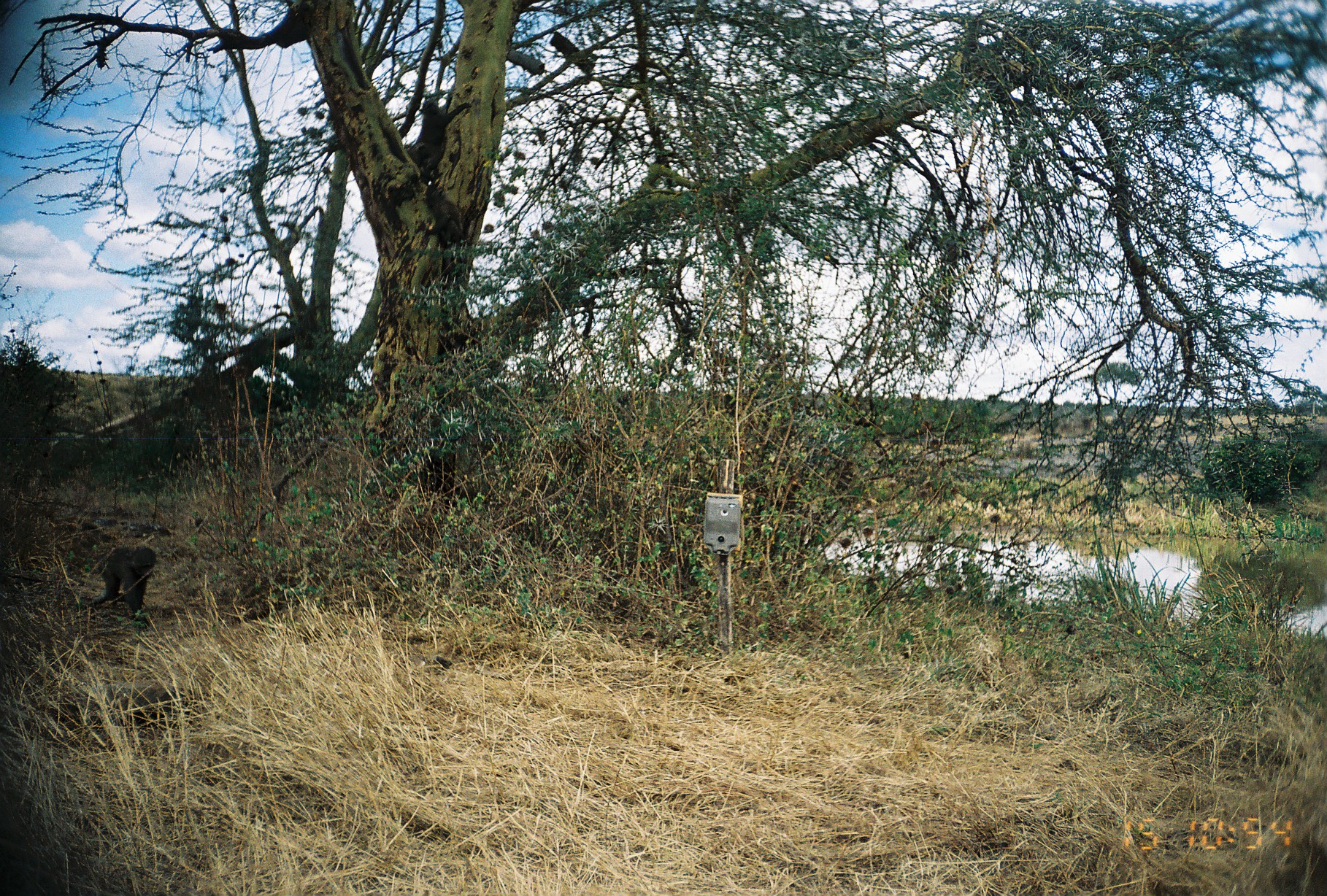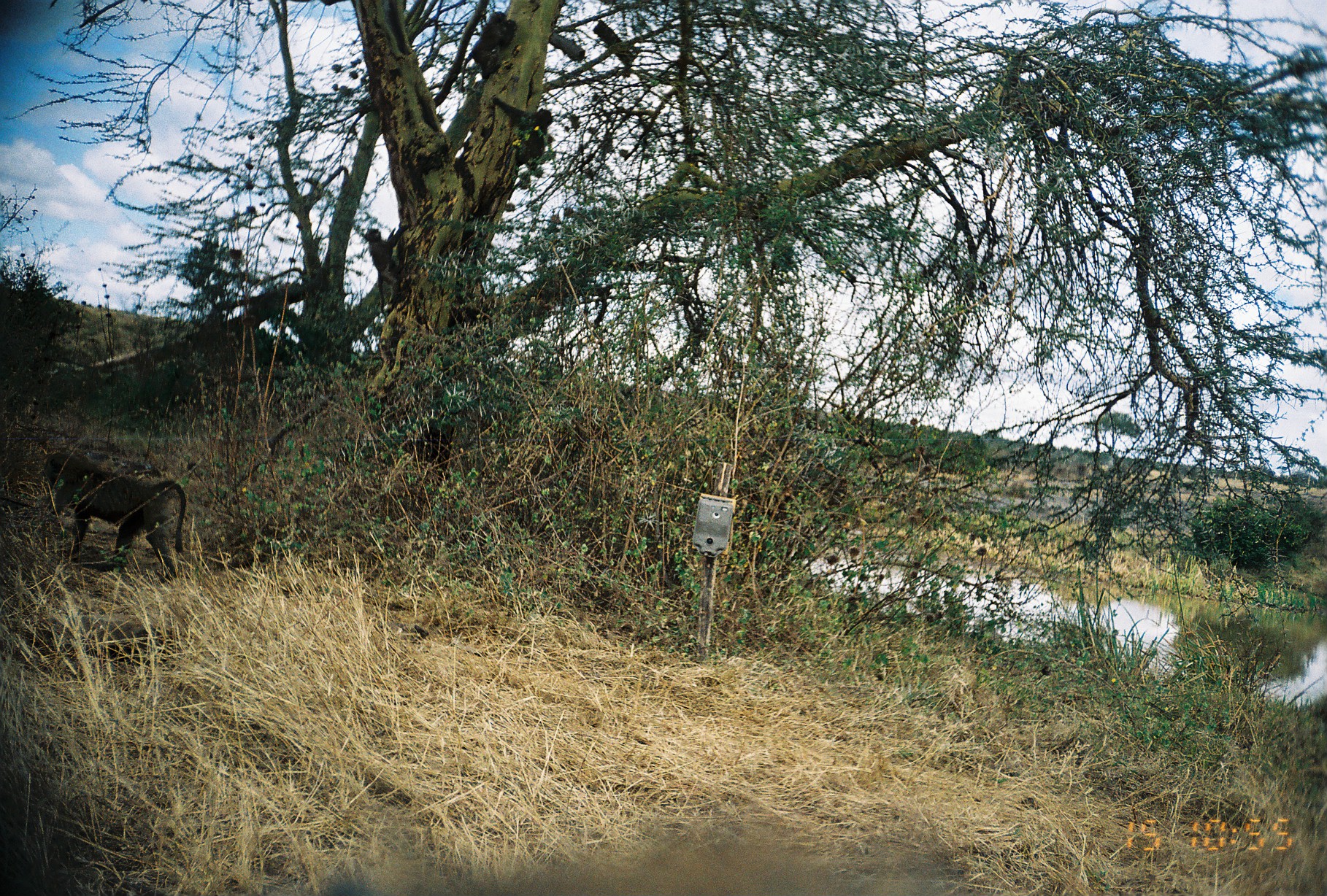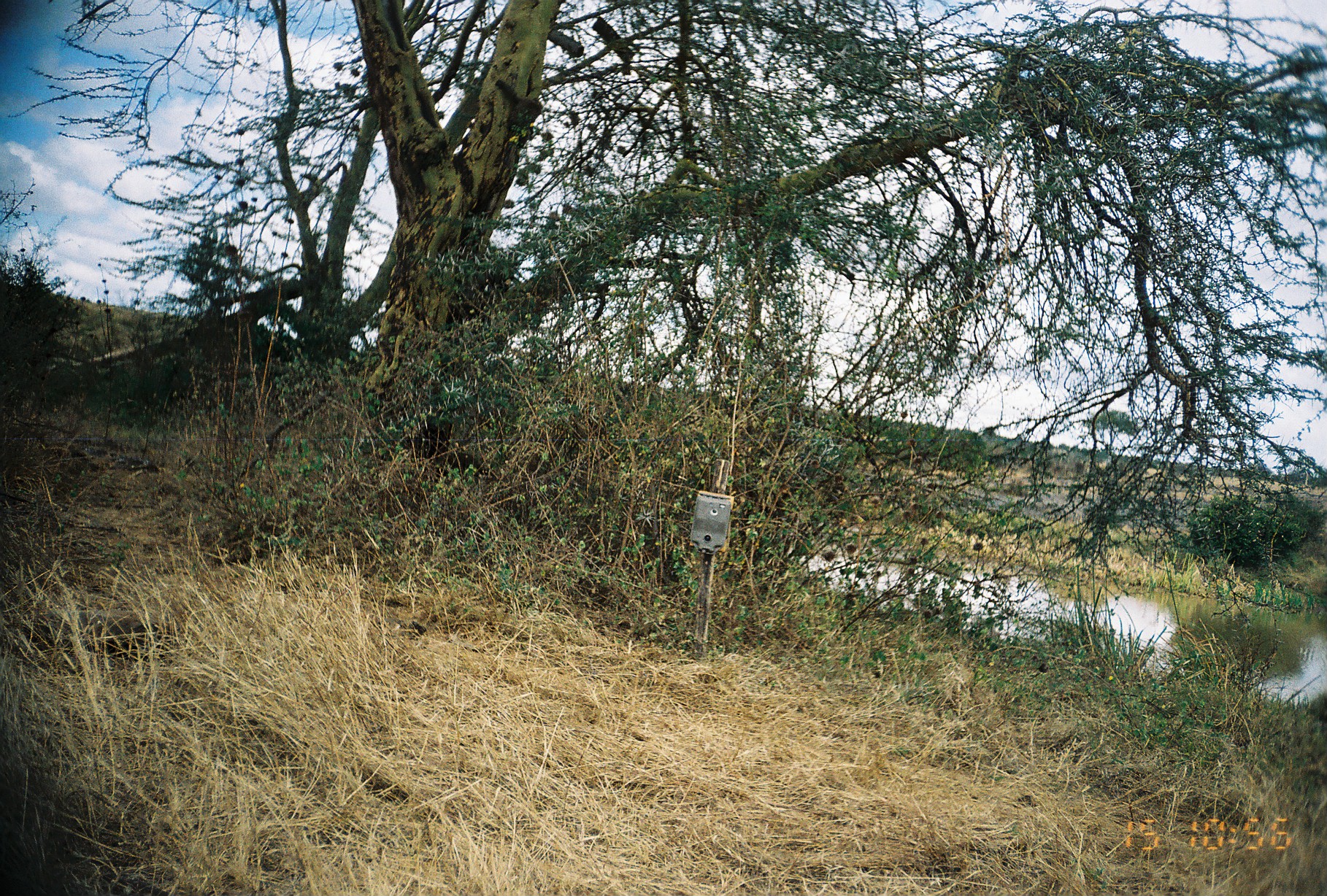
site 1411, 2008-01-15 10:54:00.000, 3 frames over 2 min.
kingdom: Animalia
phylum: Chordata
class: Mammalia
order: Primates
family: Cercopithecidae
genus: Papio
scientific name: Papio anubis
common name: olive baboon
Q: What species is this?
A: Papio anubis (olive baboon).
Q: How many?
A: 1.